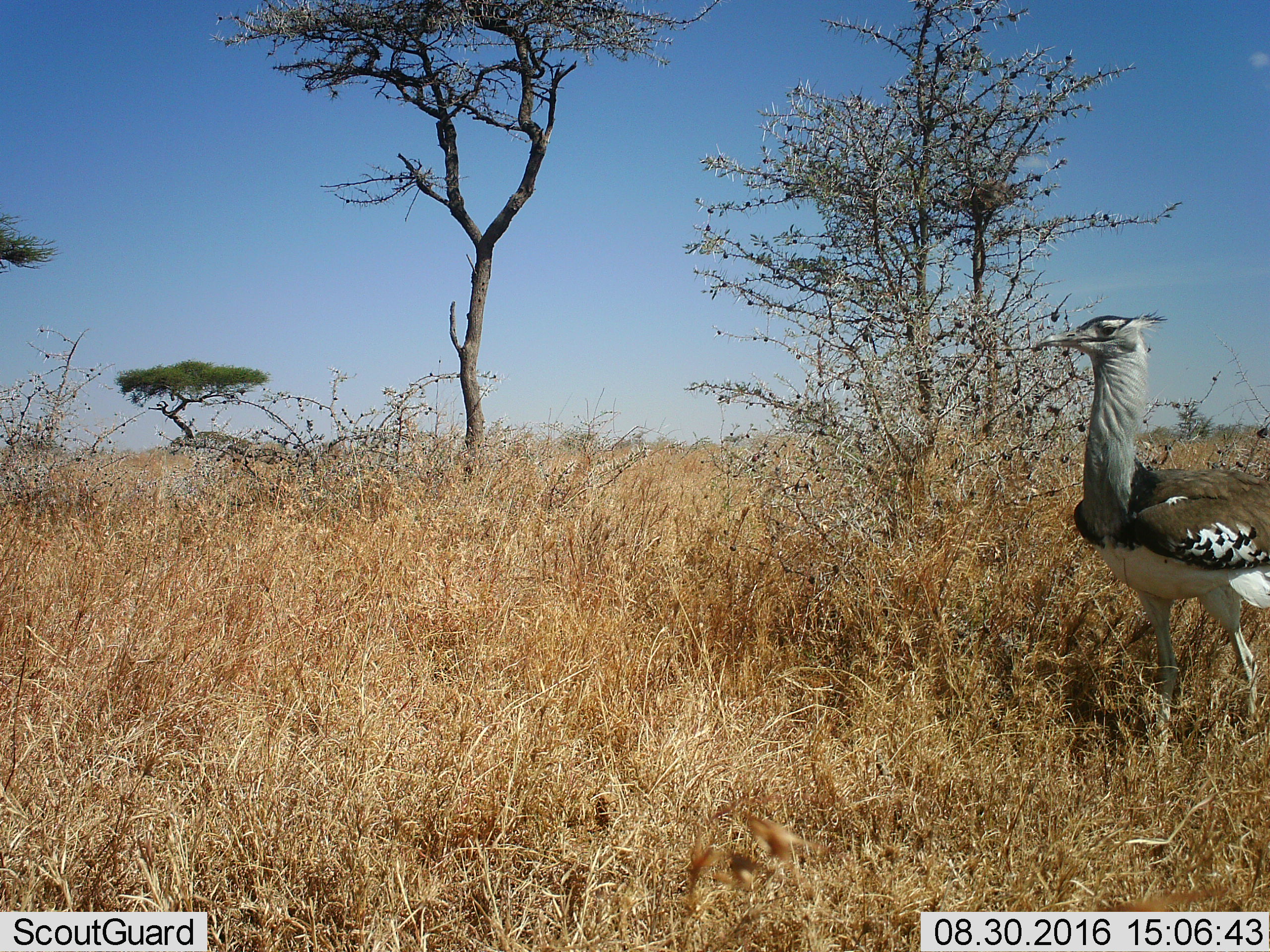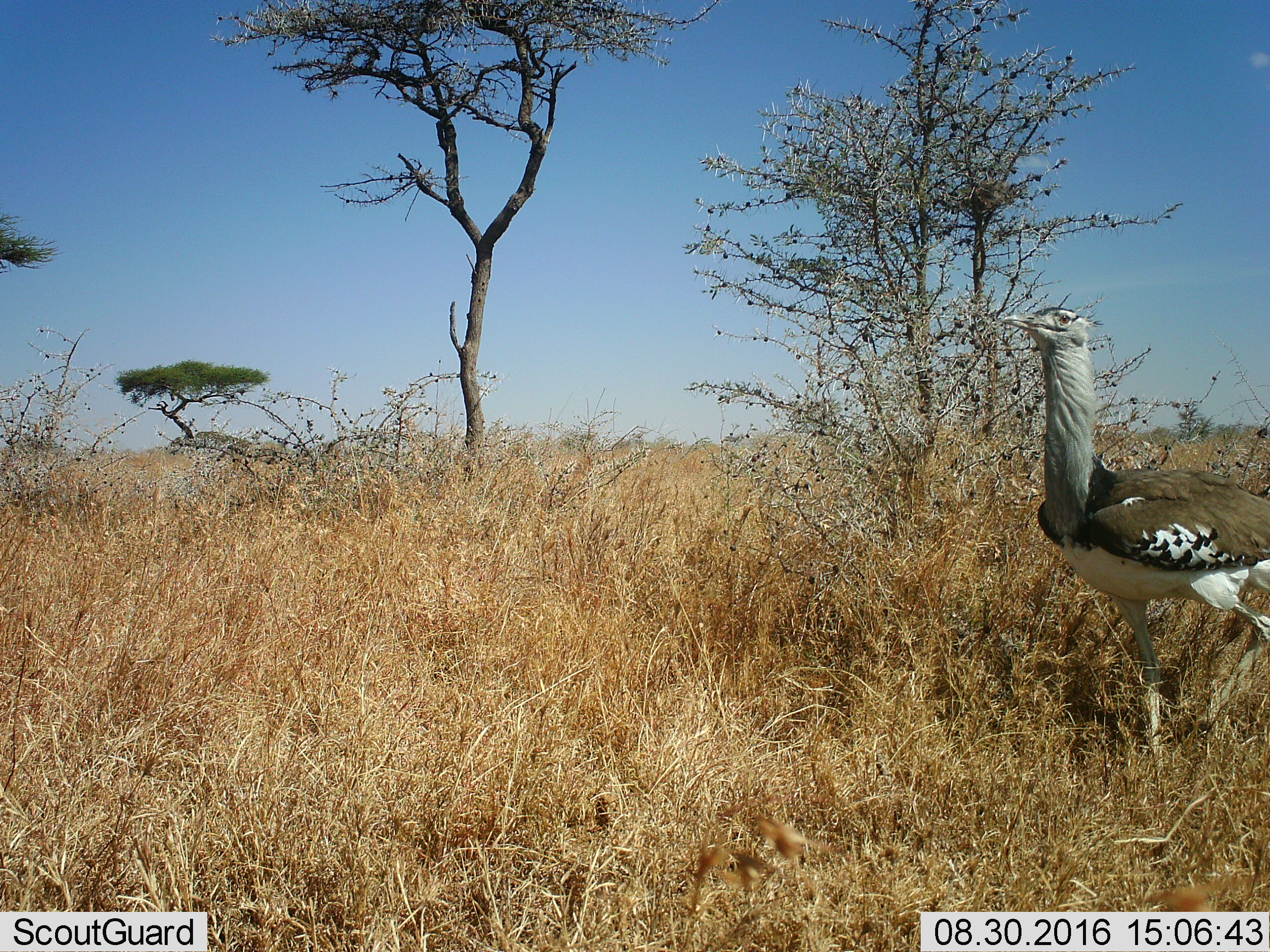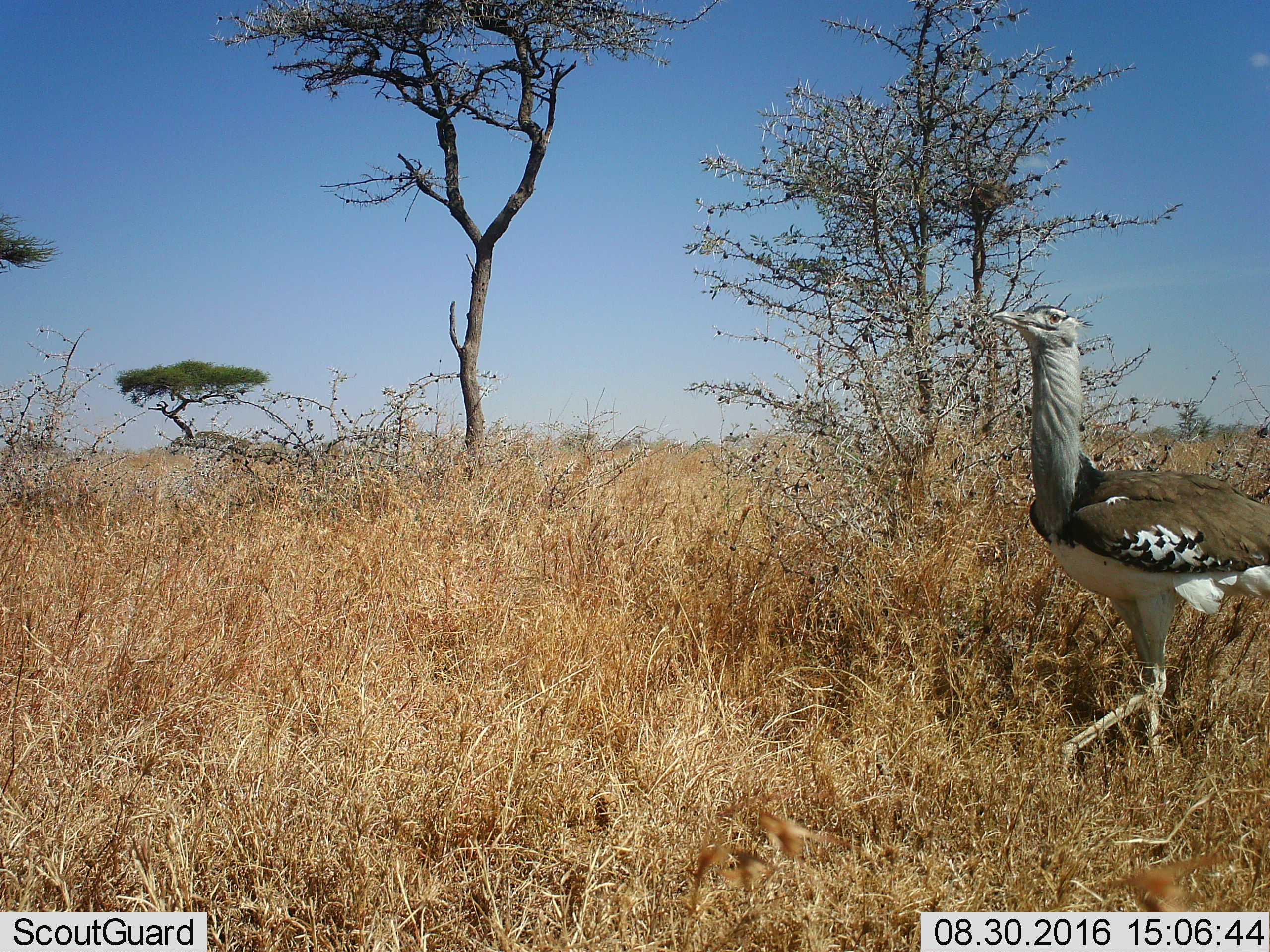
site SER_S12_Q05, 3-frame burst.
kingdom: Animalia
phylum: Chordata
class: Aves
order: Otidiformes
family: Otididae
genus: Ardeotis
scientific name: Ardeotis kori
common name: kori bustard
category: bustardkori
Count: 1.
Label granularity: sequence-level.